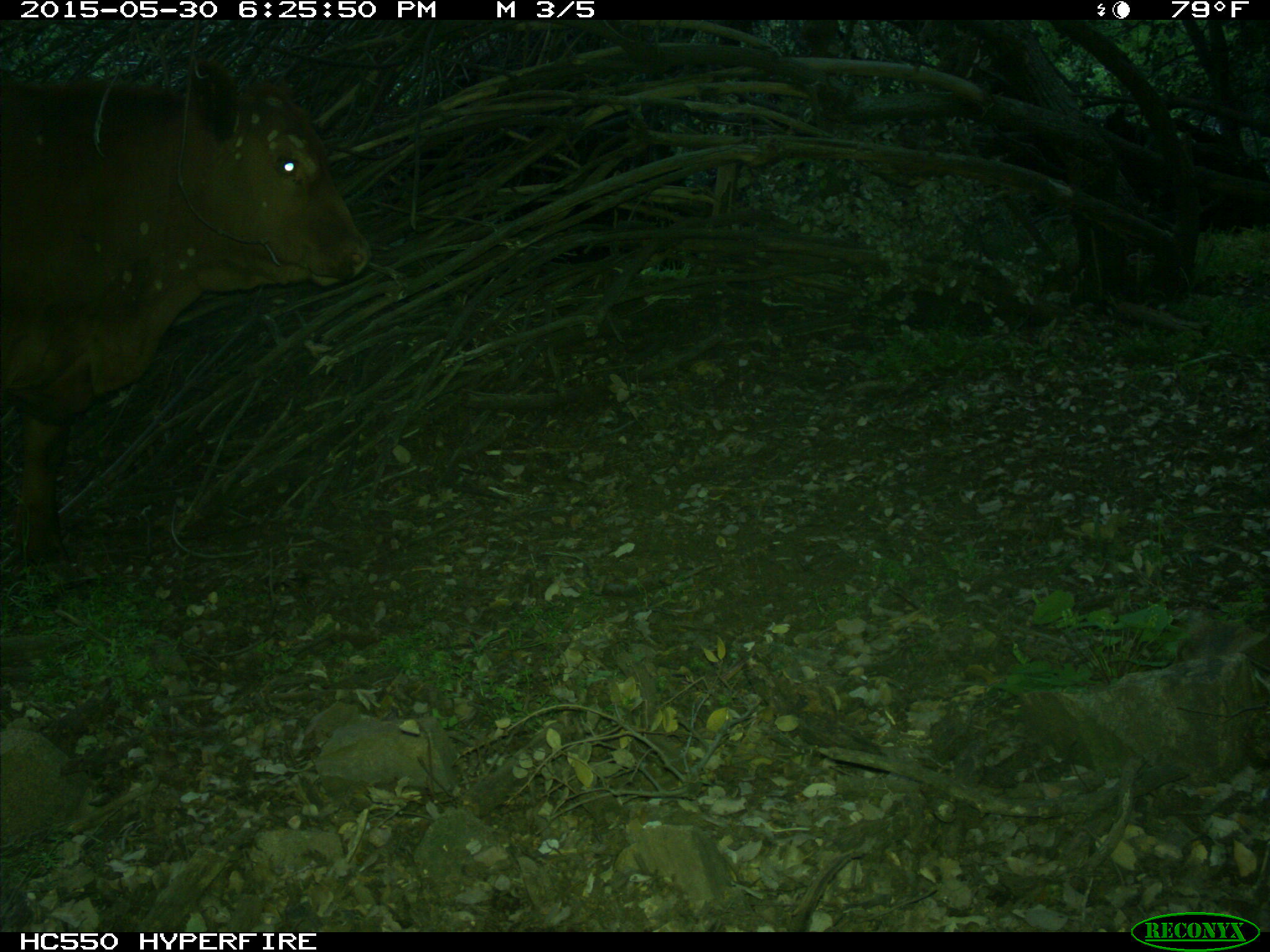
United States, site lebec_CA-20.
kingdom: Animalia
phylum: Chordata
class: Mammalia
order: Artiodactyla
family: Bovidae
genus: Bos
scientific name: Bos taurus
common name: domestic cow